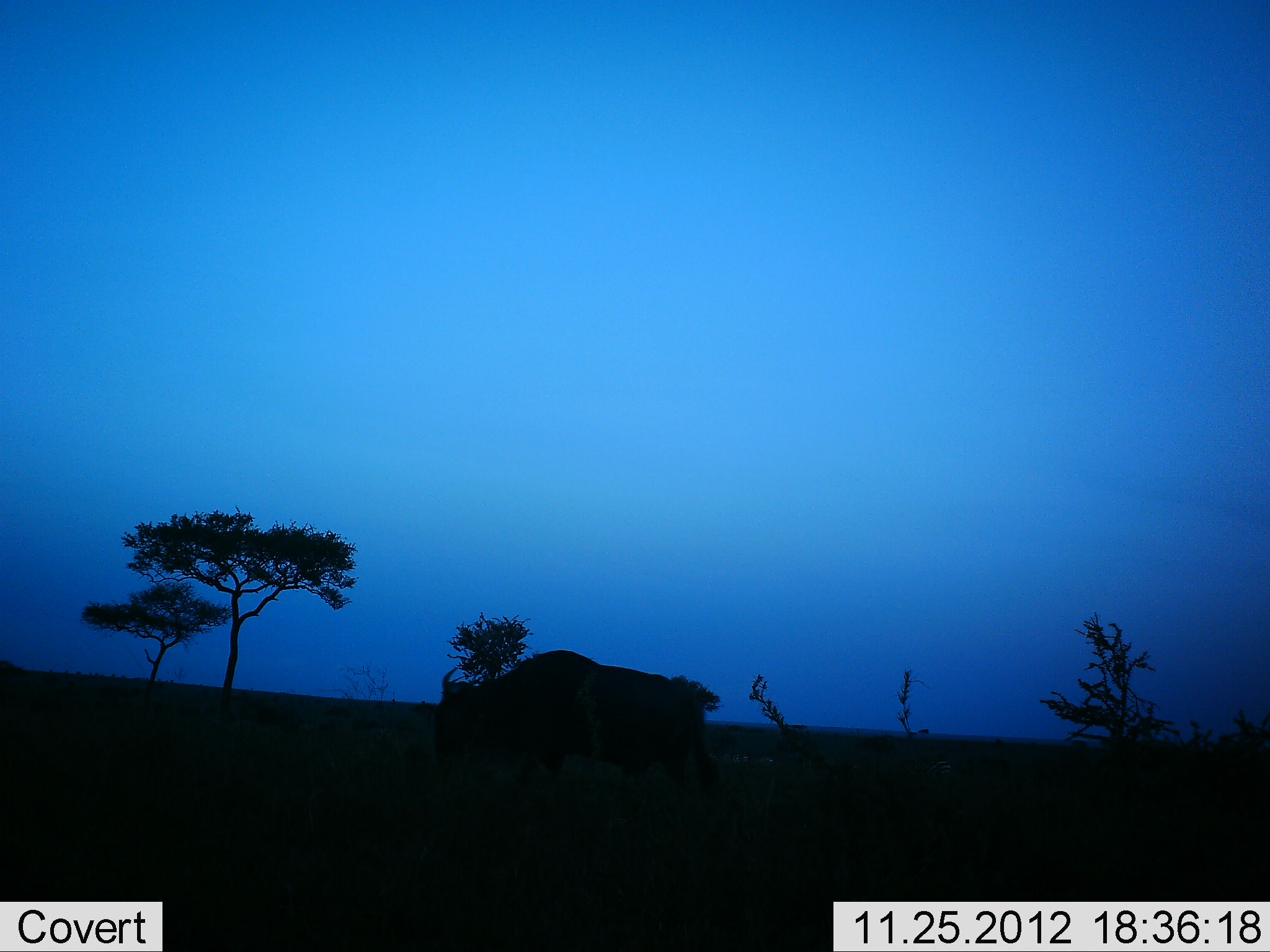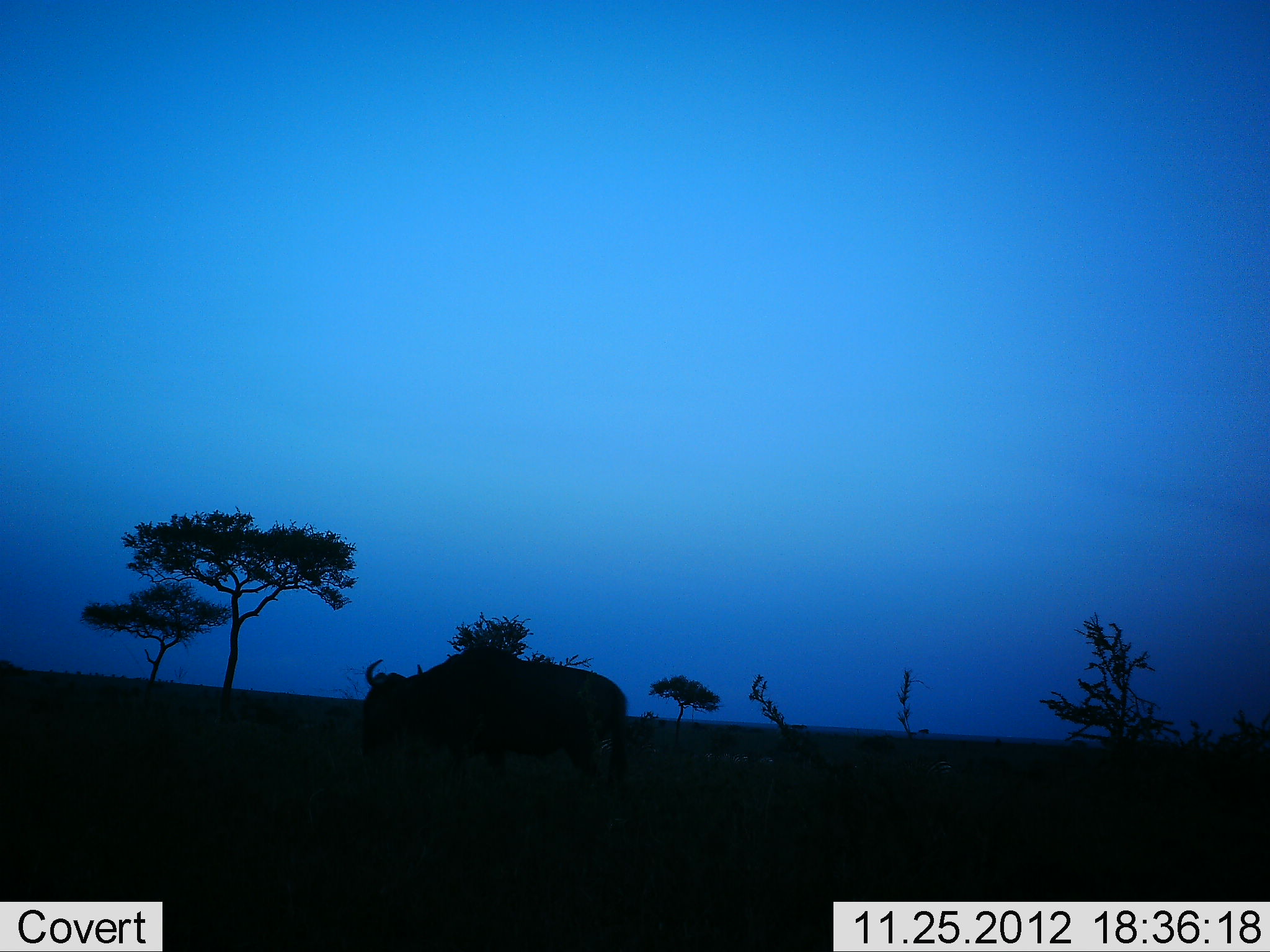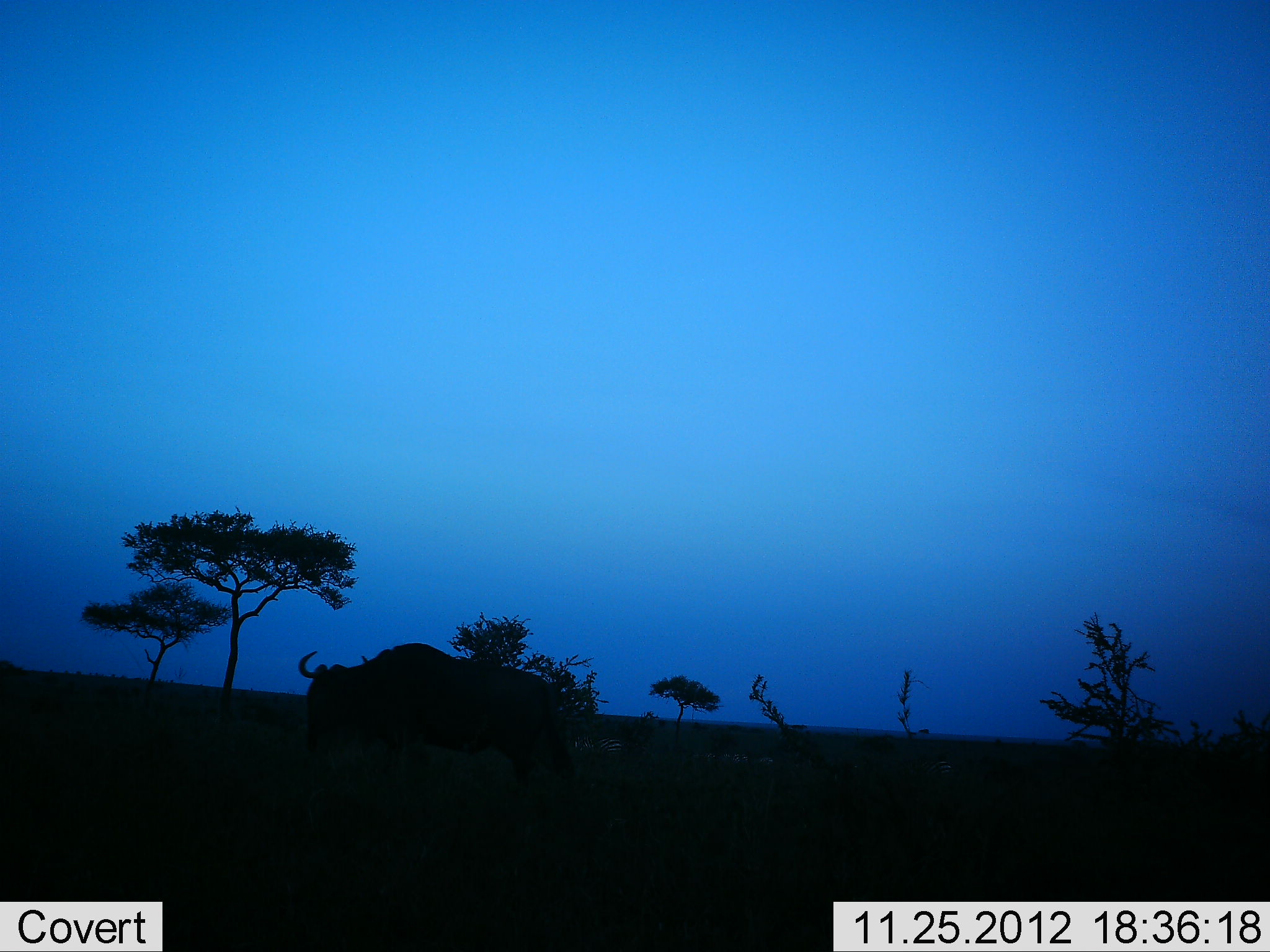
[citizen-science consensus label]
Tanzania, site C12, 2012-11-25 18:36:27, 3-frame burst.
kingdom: Animalia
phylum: Chordata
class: Mammalia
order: Artiodactyla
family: Bovidae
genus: Connochaetes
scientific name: Connochaetes taurinus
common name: blue wildebeest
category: wildebeest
Wildebeest (blue wildebeest) (Connochaetes taurinus), count 1. Behavior (volunteer vote fractions): standing 0%, resting 0%, moving 100%, interacting 0%. Young present (vote fraction): 0%. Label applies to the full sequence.